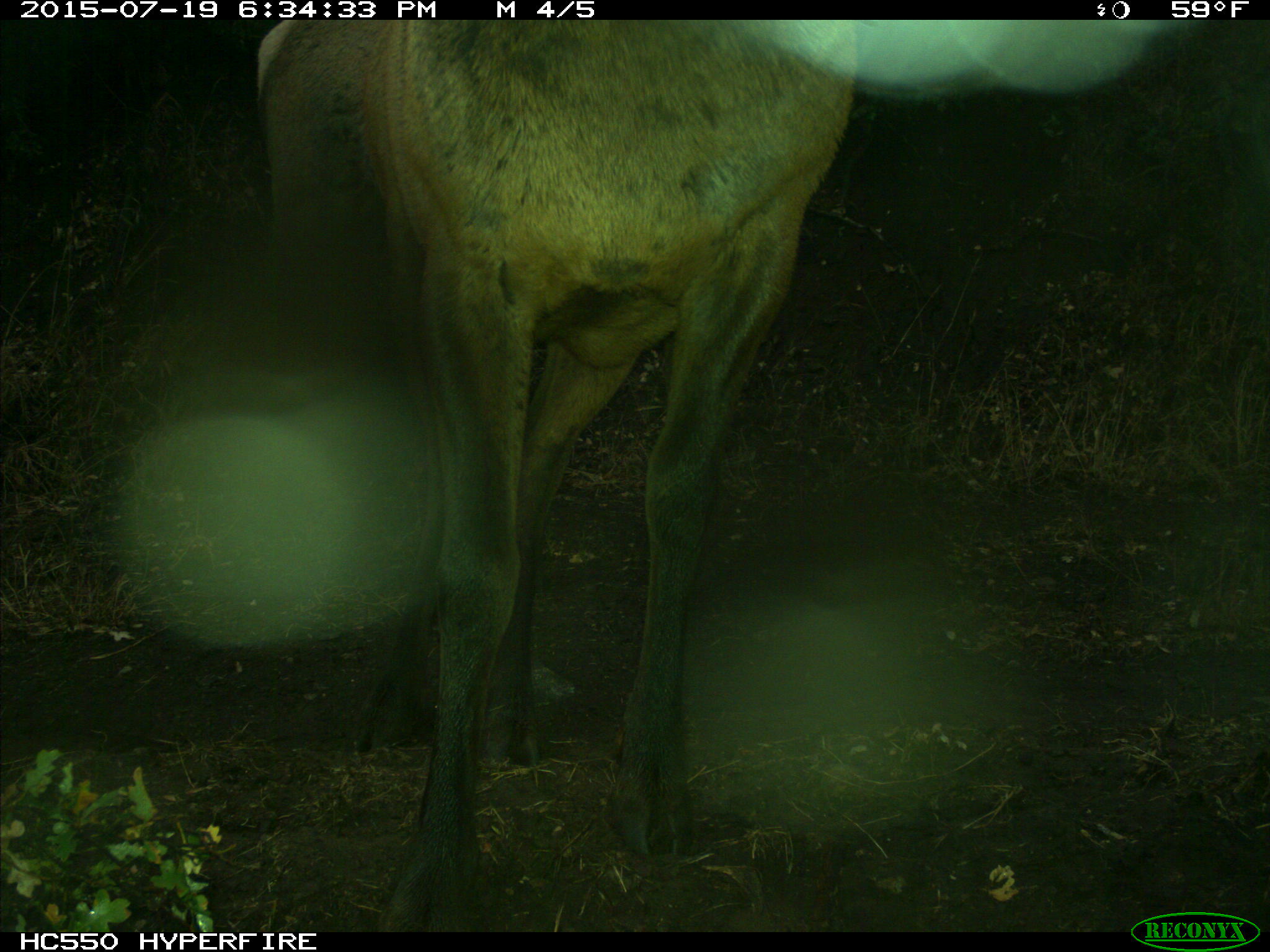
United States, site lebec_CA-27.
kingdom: Animalia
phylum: Chordata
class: Mammalia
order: Artiodactyla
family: Cervidae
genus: Cervus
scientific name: Cervus canadensis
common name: elk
Cervus canadensis (elk).